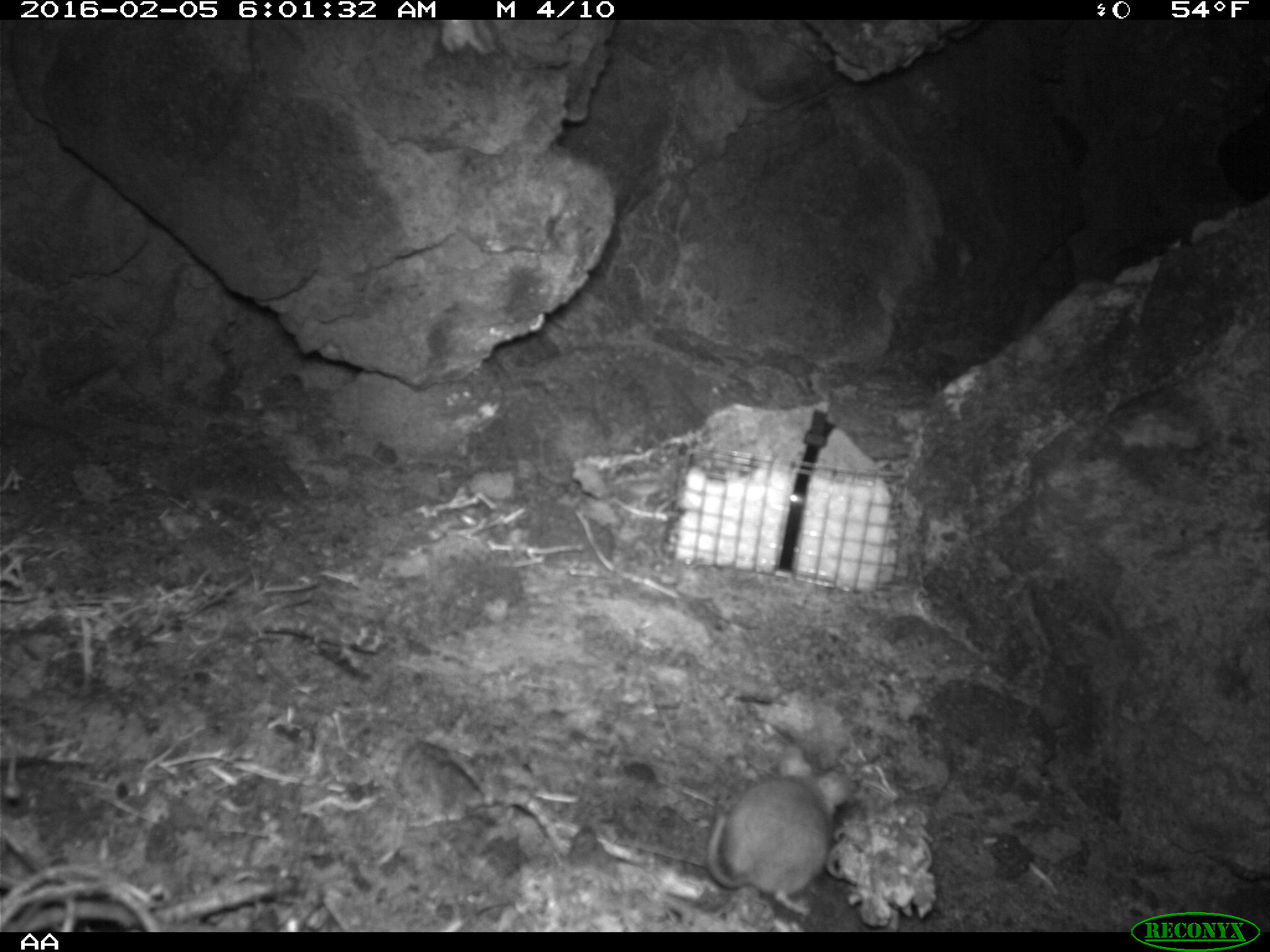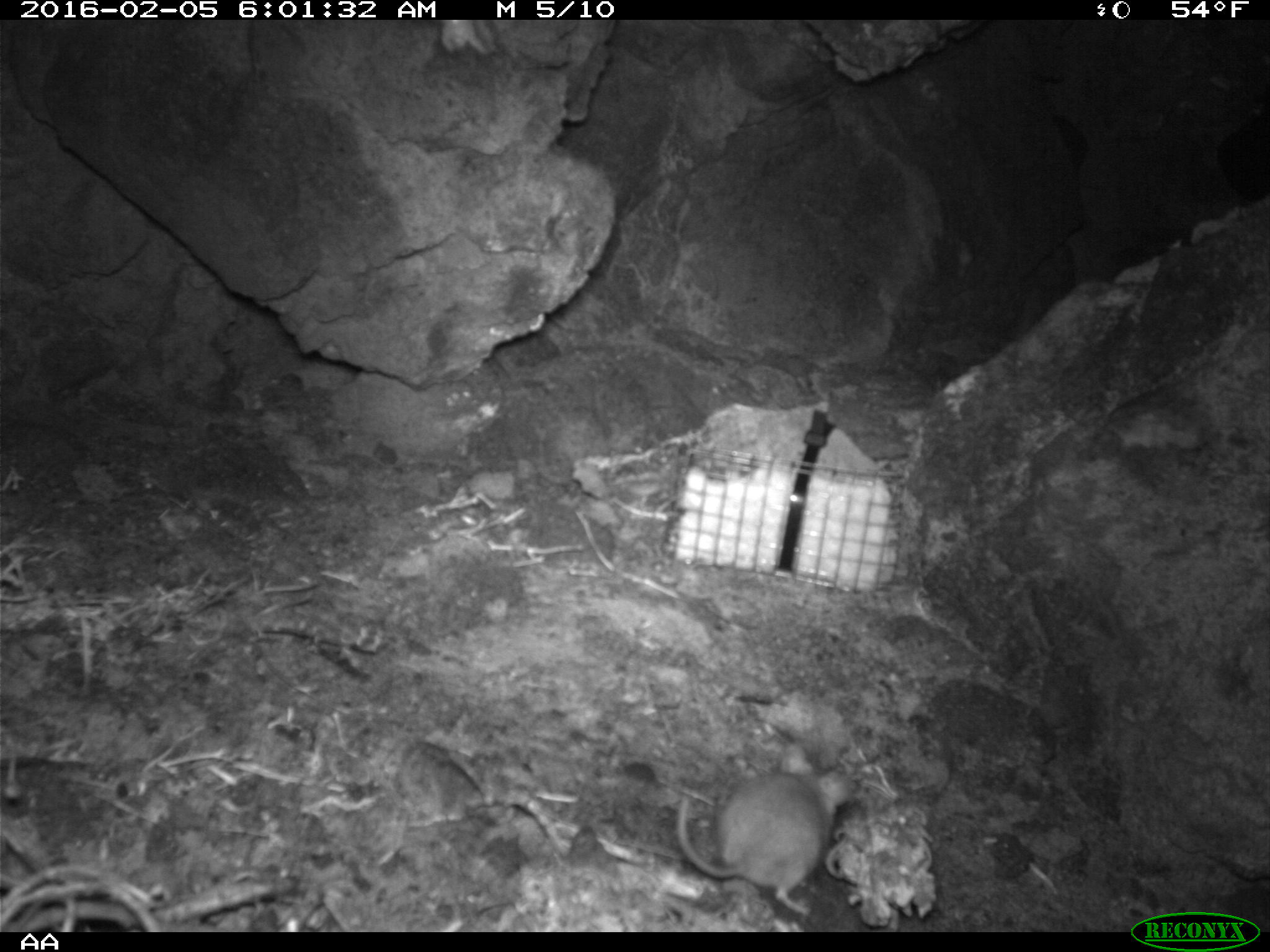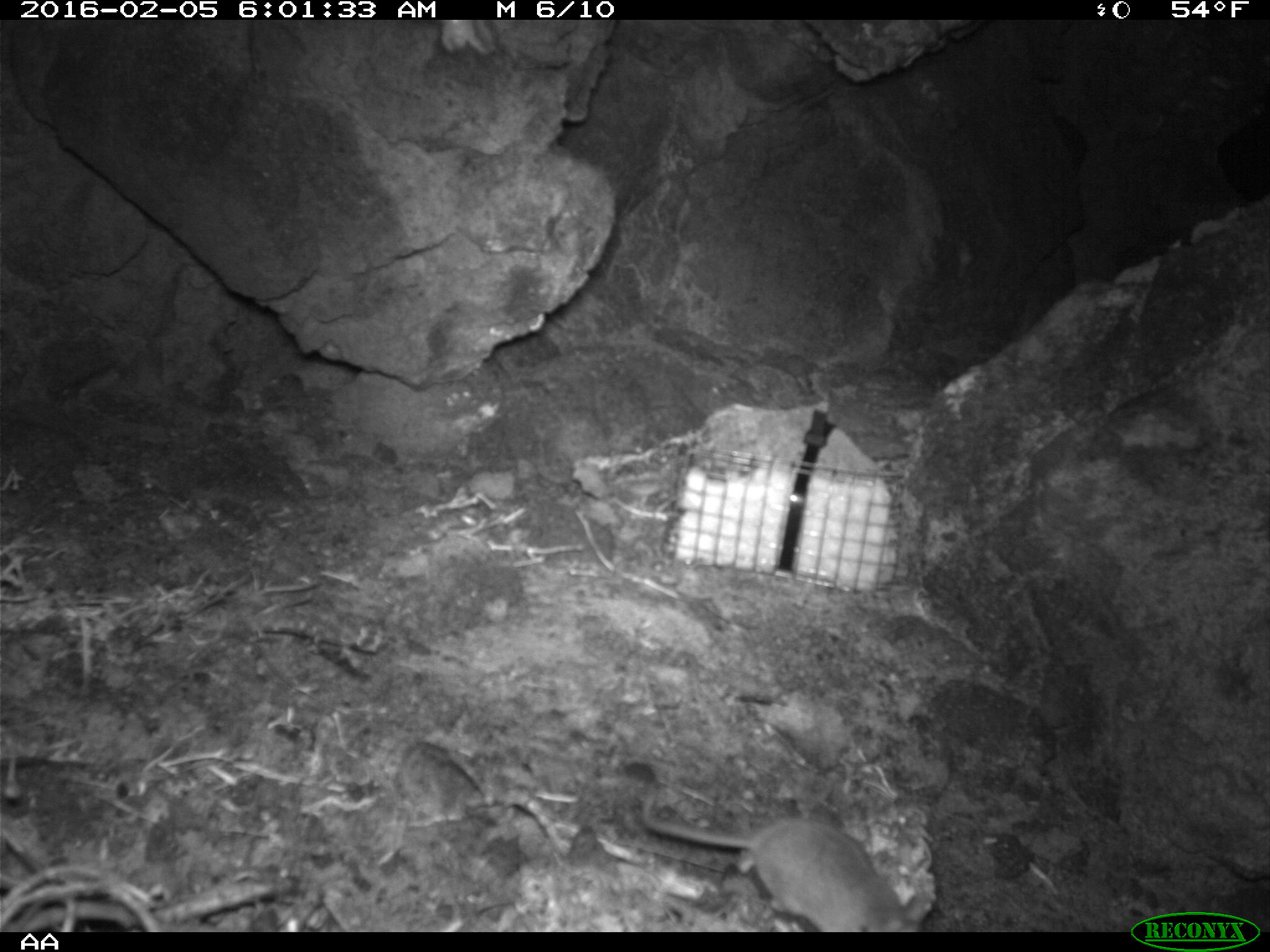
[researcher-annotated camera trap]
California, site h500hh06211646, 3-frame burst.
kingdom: Animalia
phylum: Chordata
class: Mammalia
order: Rodentia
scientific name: Rodentia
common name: rodent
Rodent (Rodentia).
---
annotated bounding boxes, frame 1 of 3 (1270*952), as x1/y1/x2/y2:
rodent: 704/744/850/914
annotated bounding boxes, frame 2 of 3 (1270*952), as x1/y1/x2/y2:
rodent: 677/744/855/915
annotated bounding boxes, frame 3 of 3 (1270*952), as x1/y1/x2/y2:
rodent: 639/781/930/933